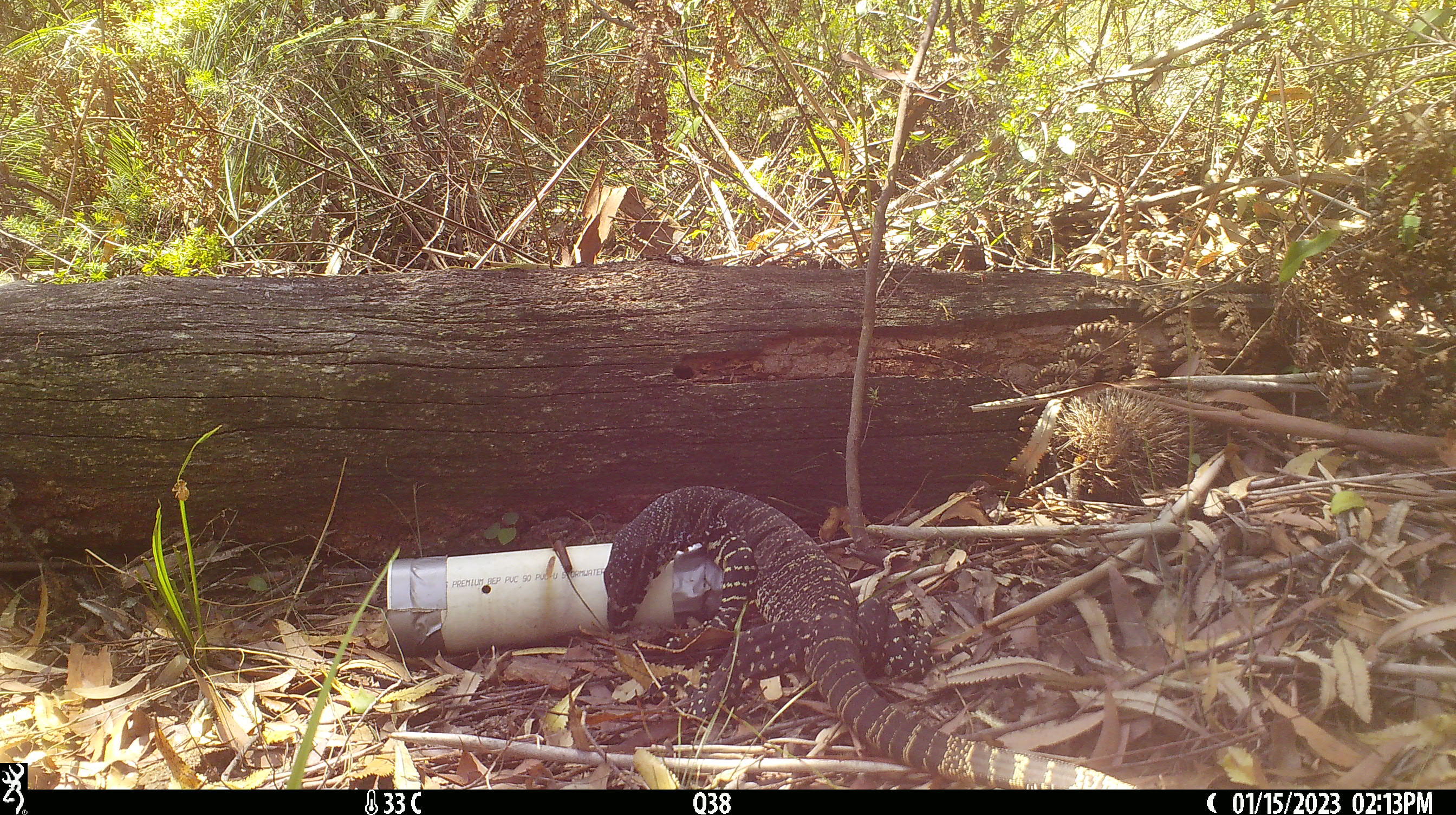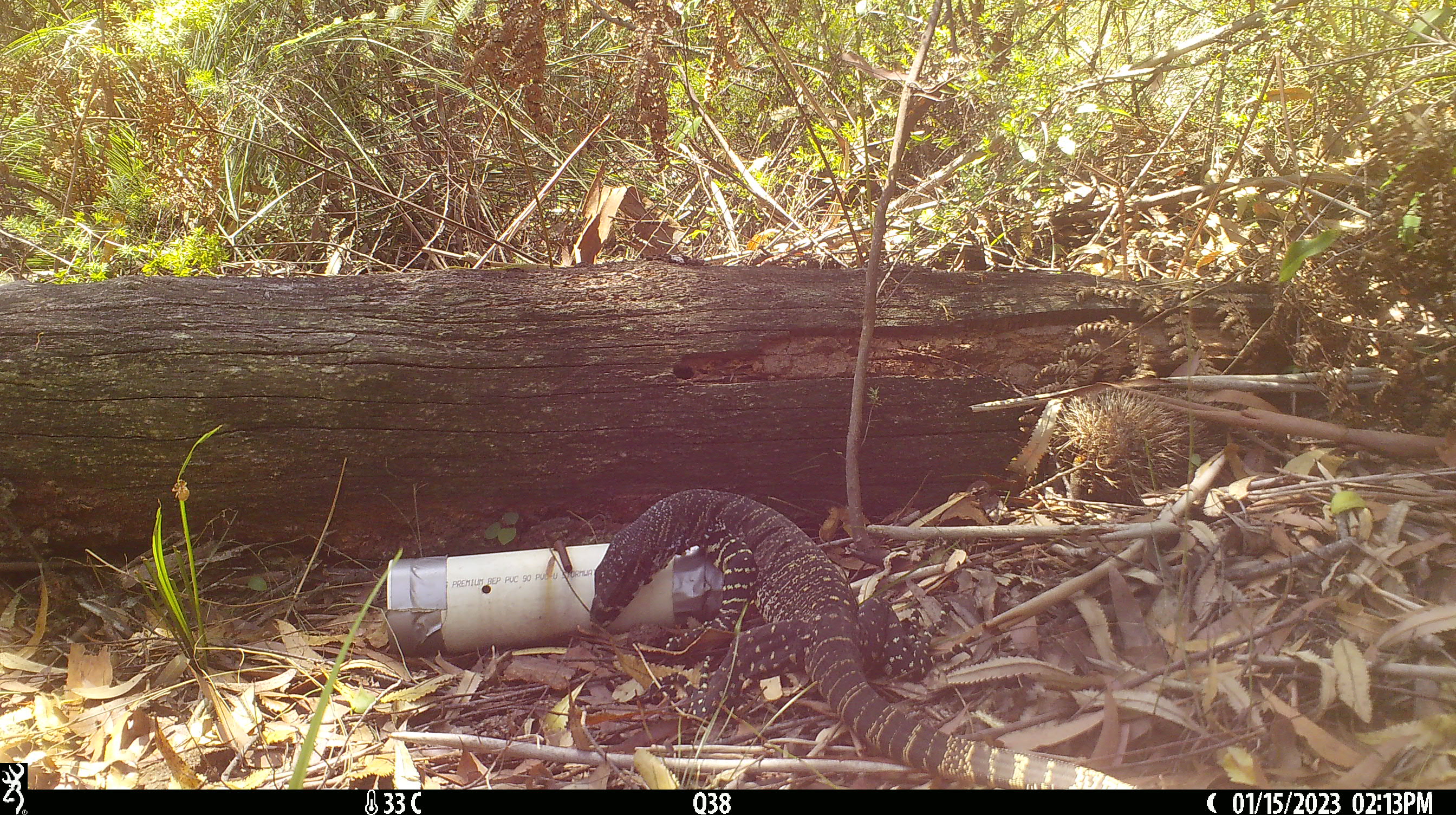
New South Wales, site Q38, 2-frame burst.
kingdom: Animalia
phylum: Chordata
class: Reptilia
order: Squamata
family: Varanidae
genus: Varanus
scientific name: Varanus varius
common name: lace monitor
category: goanna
Goanna (lace monitor) (Varanus varius).